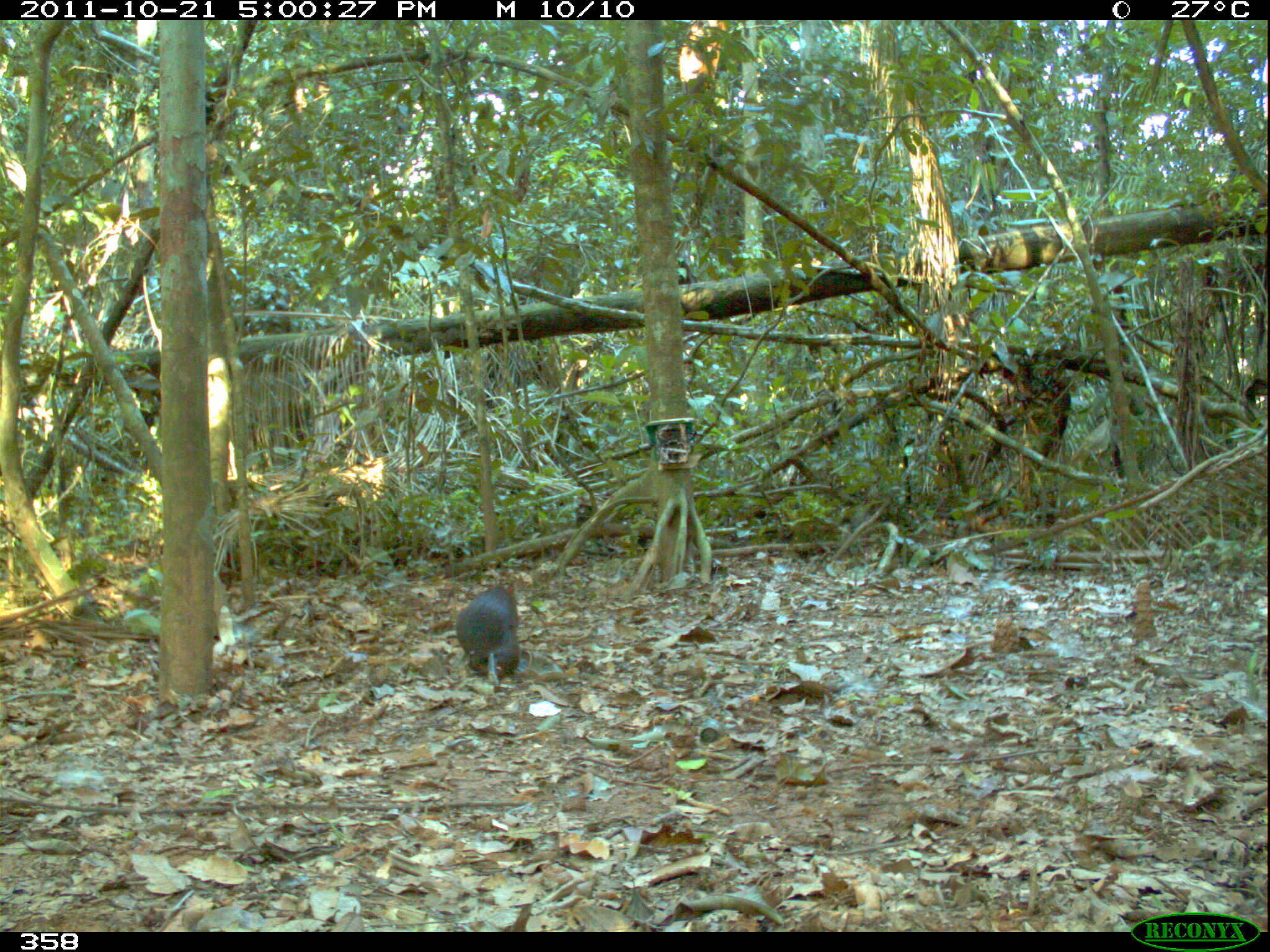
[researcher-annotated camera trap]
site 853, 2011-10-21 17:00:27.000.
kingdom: Animalia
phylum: Chordata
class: Mammalia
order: Rodentia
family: Dasyproctidae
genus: Dasyprocta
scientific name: Dasyprocta punctata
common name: central american agouti